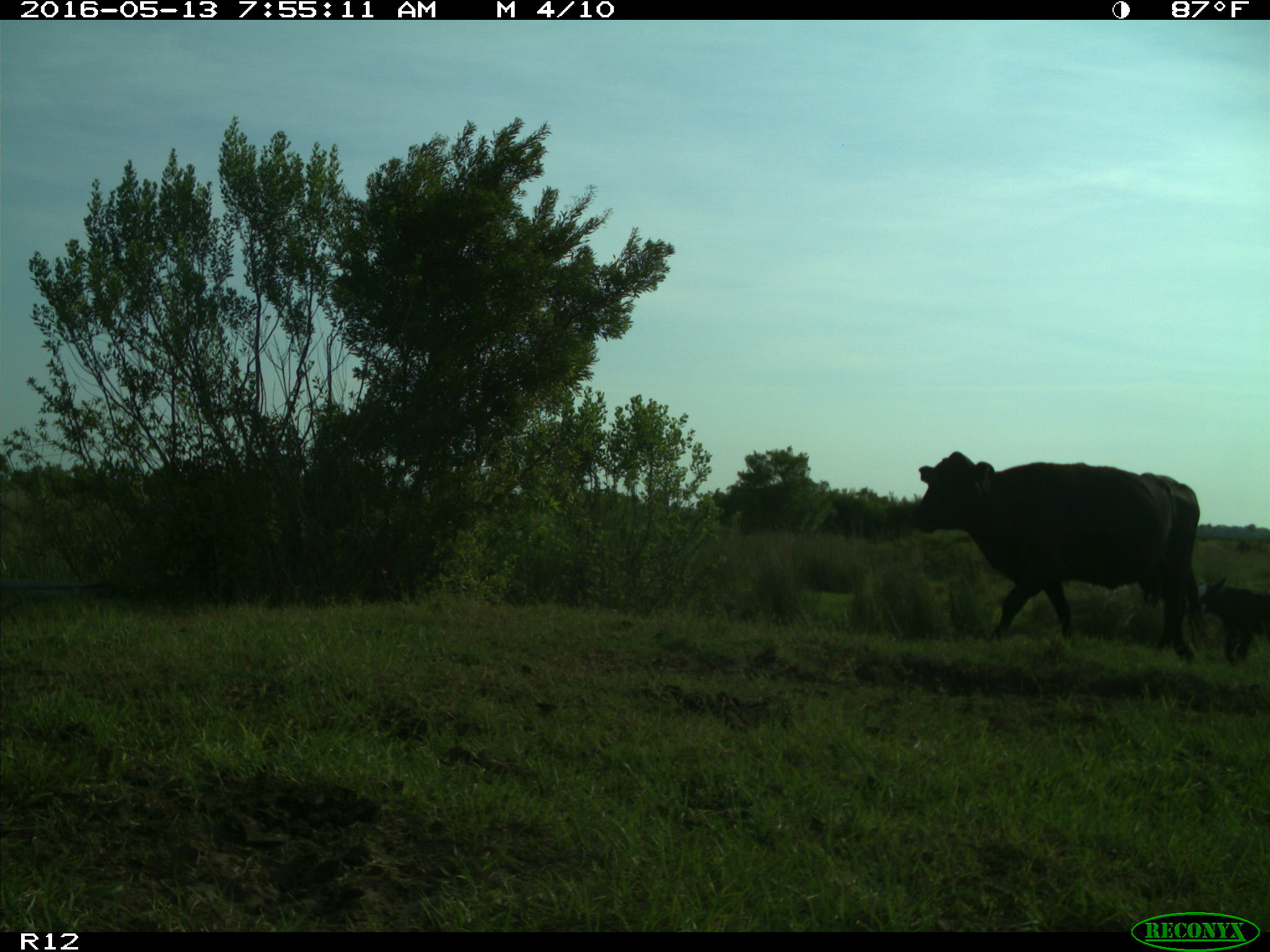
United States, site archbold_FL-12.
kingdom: Animalia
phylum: Chordata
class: Mammalia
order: Artiodactyla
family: Bovidae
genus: Bos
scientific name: Bos taurus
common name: domestic cow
Bos taurus (domestic cow).